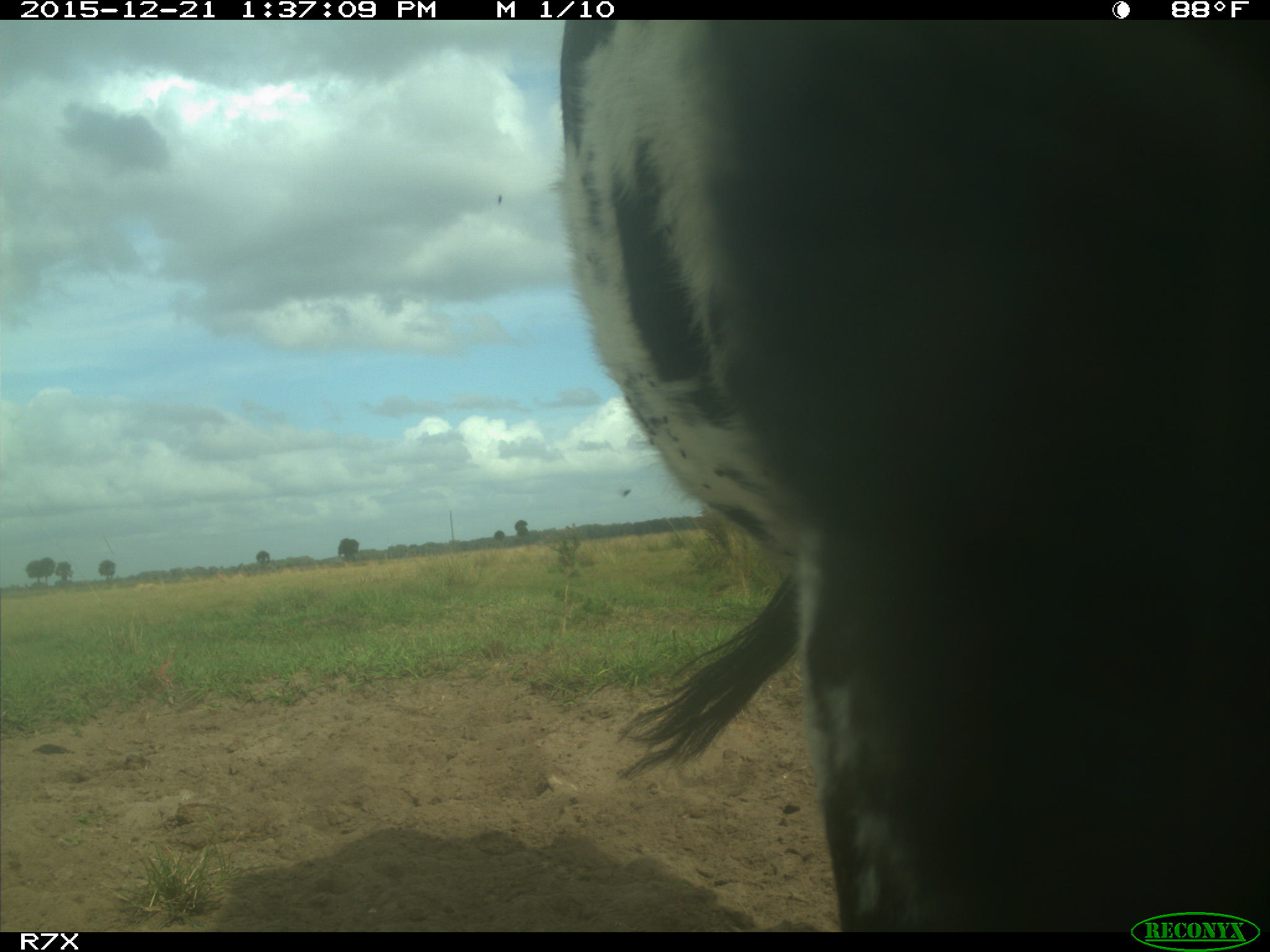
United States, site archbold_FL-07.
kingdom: Animalia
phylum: Chordata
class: Mammalia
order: Artiodactyla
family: Bovidae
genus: Bos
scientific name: Bos taurus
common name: domestic cow